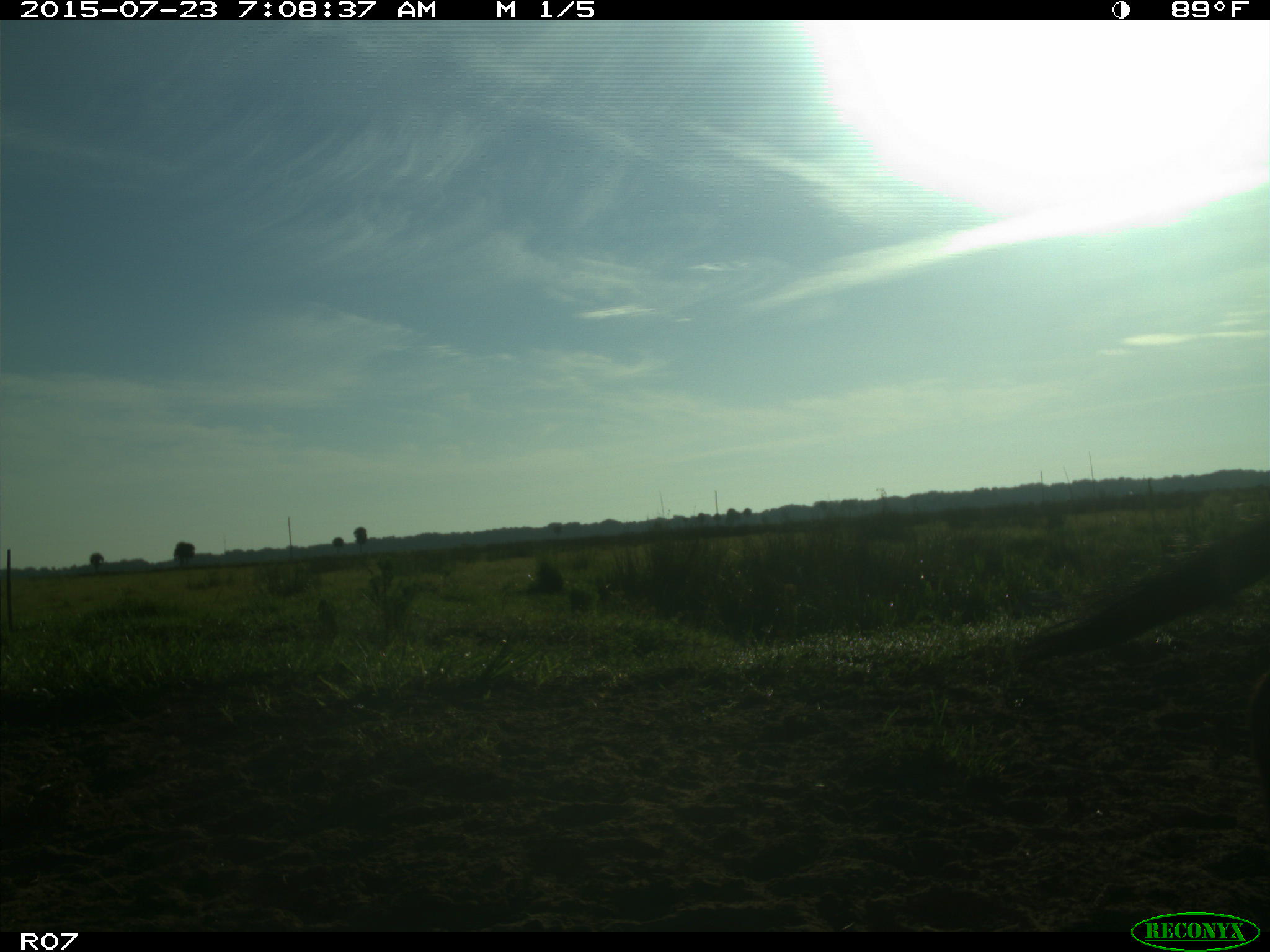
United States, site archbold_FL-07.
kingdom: Animalia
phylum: Chordata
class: Mammalia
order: Artiodactyla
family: Bovidae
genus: Bos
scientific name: Bos taurus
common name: domestic cow